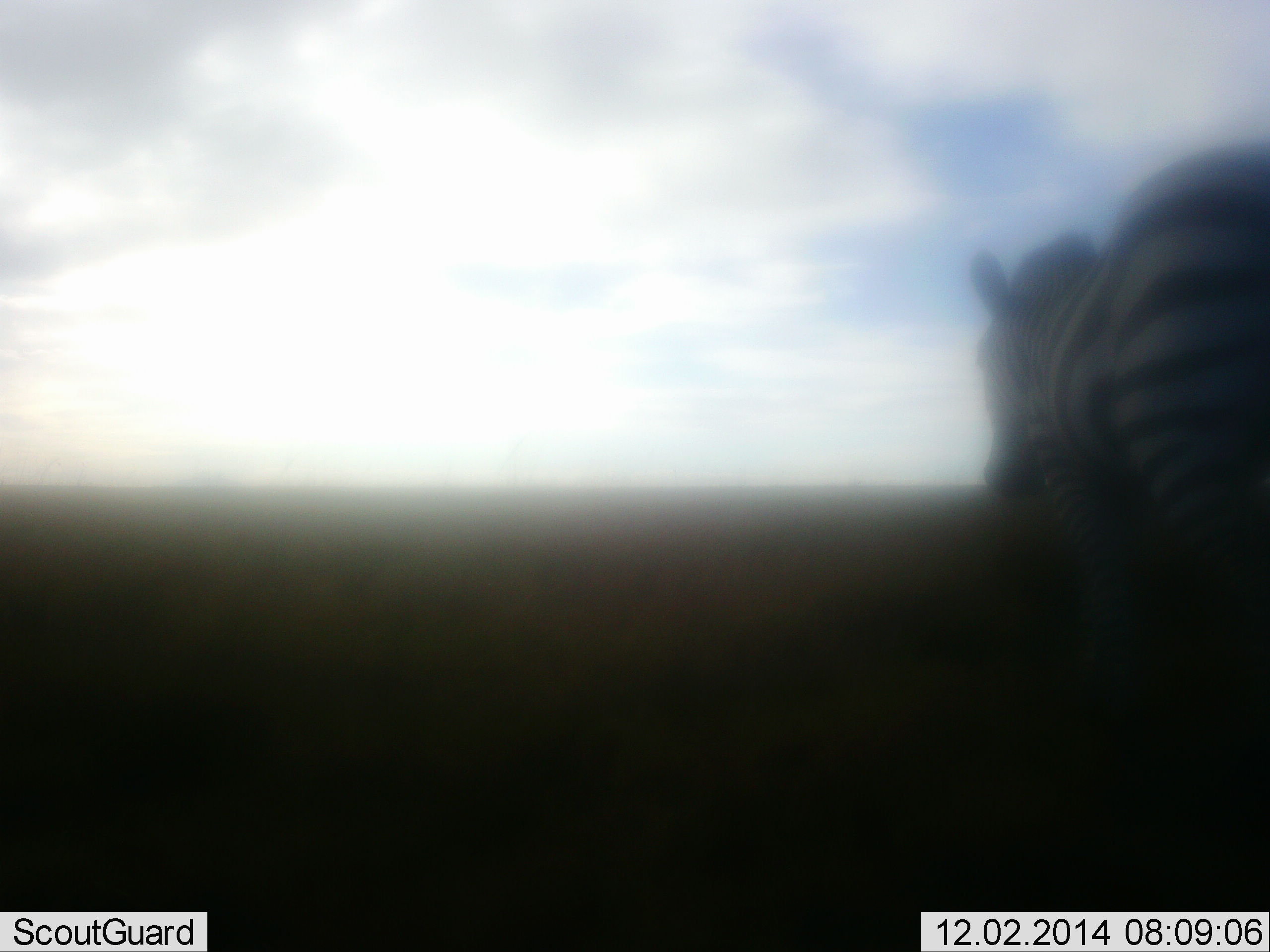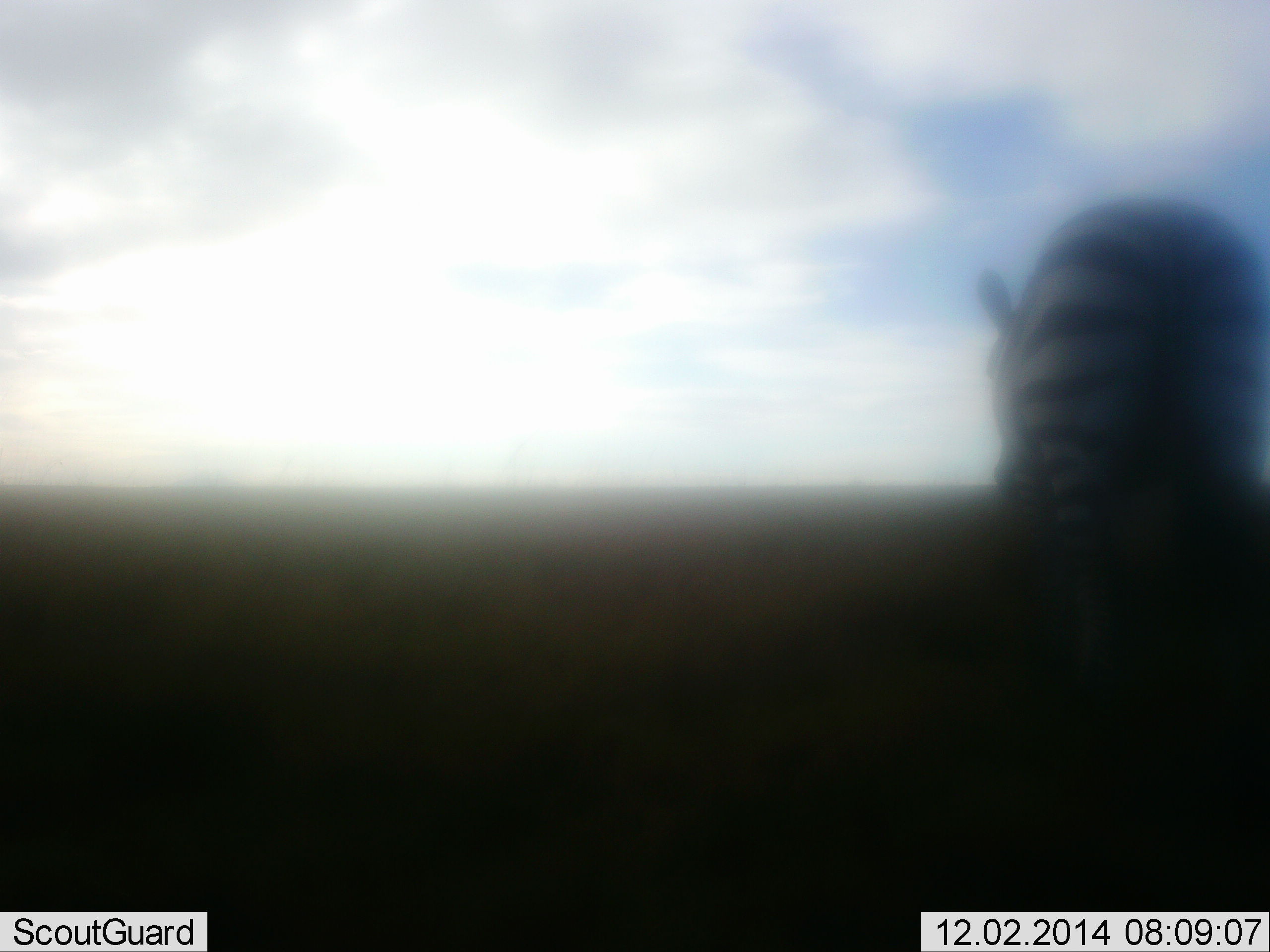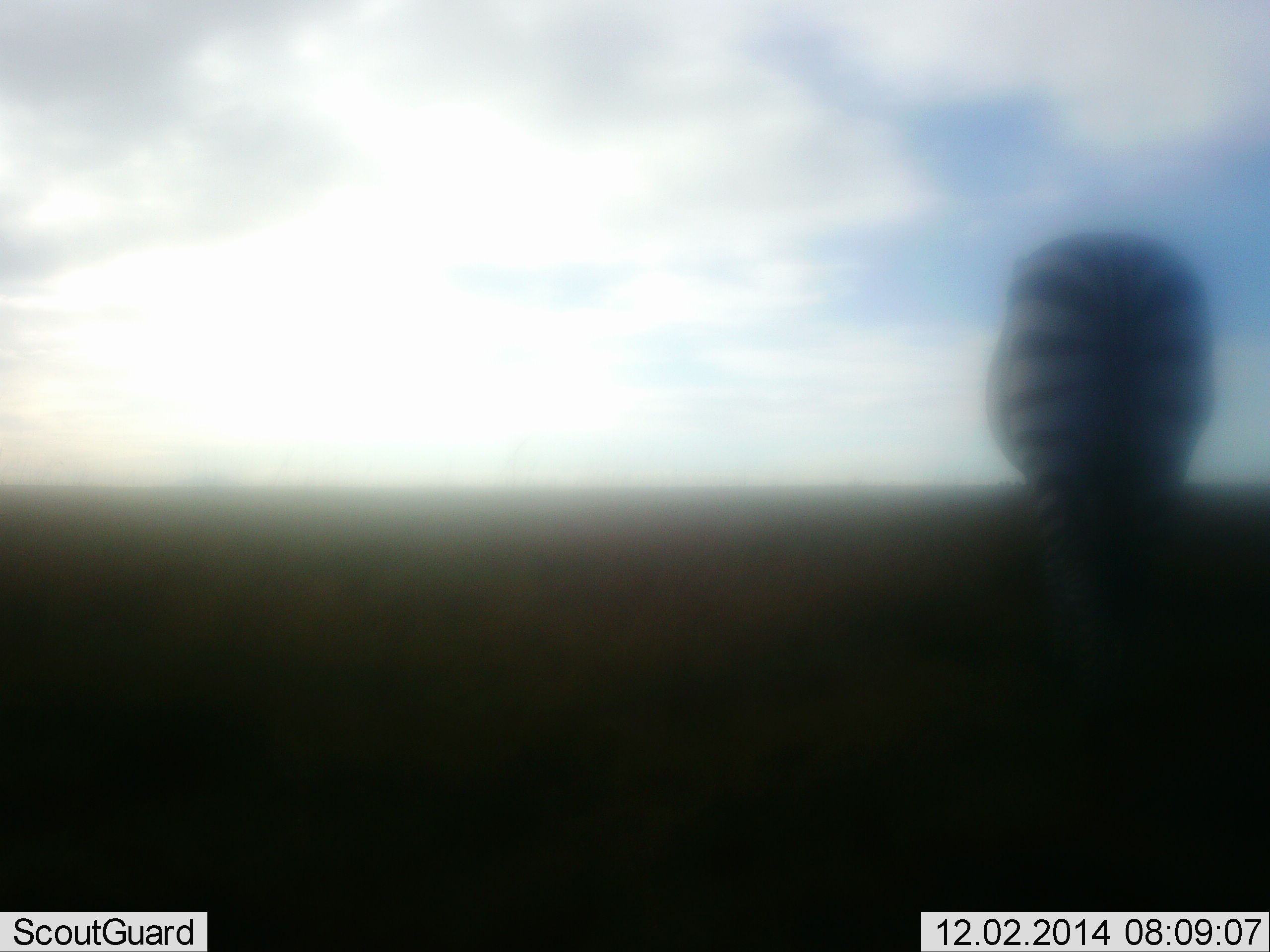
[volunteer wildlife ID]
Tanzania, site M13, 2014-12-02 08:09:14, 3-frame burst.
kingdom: Animalia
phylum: Chordata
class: Mammalia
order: Perissodactyla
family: Equidae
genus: Equus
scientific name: Equus quagga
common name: plains zebra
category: zebra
Zebra (plains zebra) (Equus quagga), count 1. Behavior (volunteer vote fractions): standing 10%, resting 0%, moving 90%, interacting 0%. Young present (vote fraction): 0%. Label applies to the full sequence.